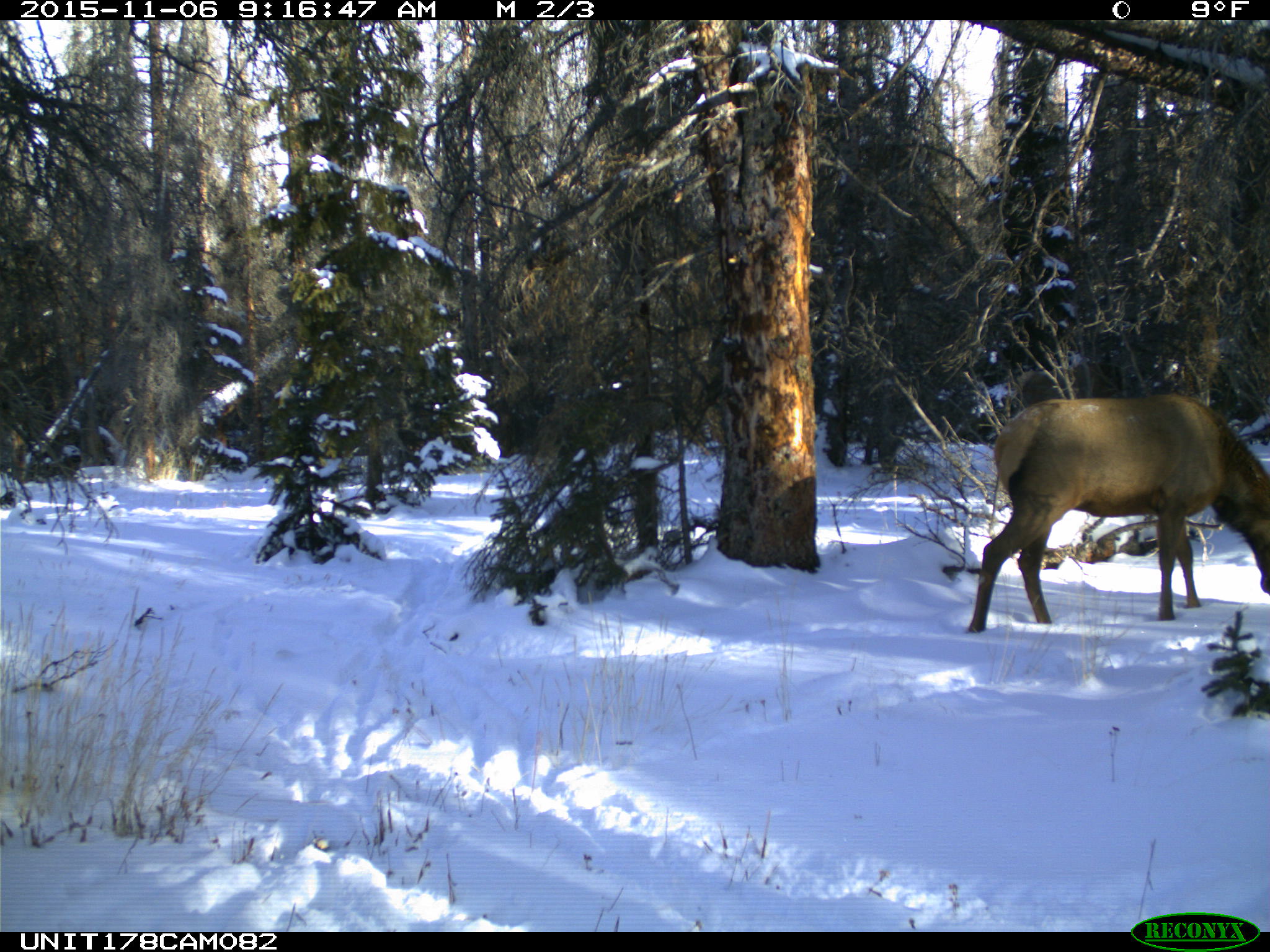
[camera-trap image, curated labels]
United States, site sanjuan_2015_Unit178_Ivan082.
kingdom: Animalia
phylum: Chordata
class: Mammalia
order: Artiodactyla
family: Cervidae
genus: Cervus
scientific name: Cervus elaphus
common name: red deer